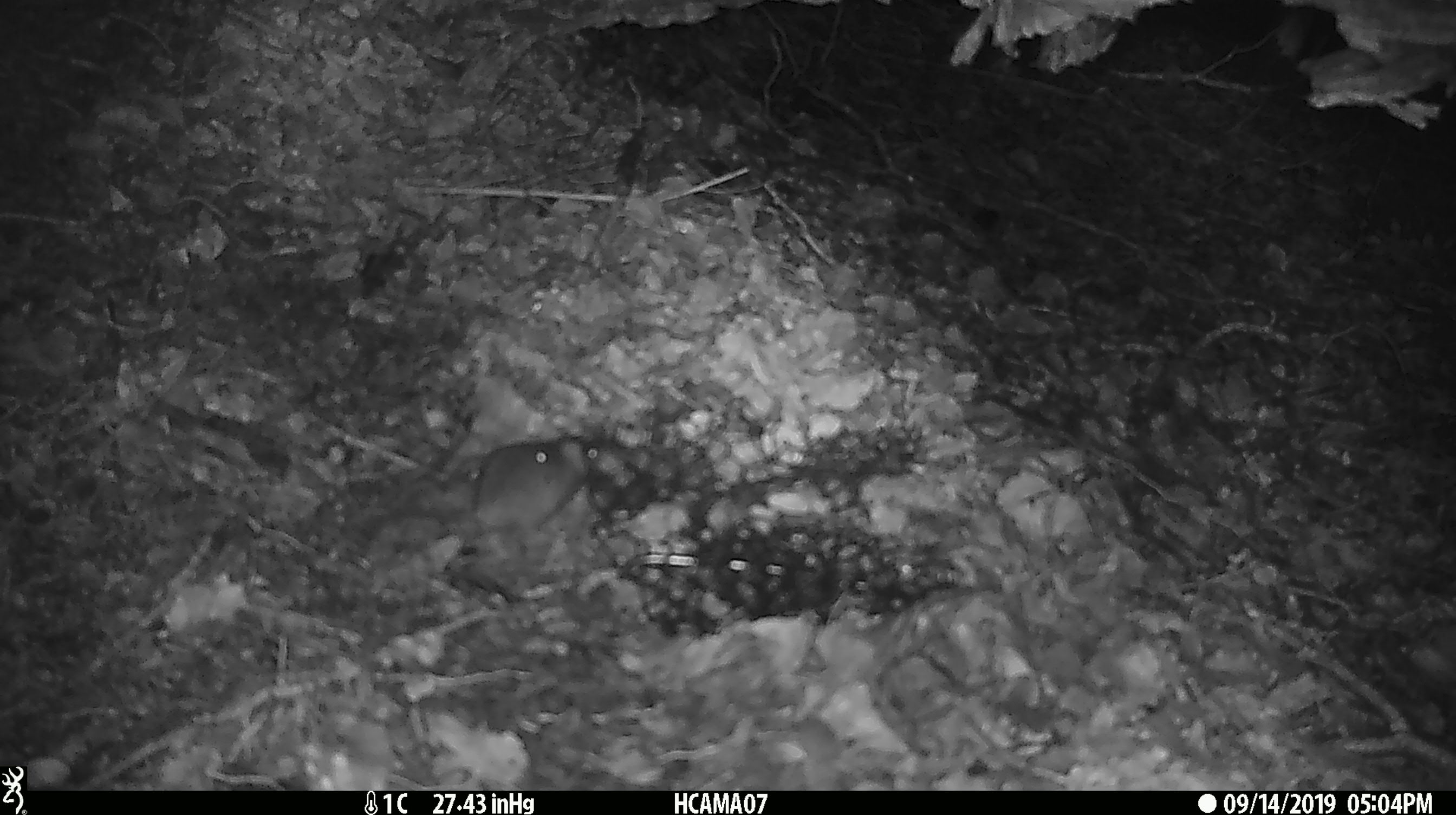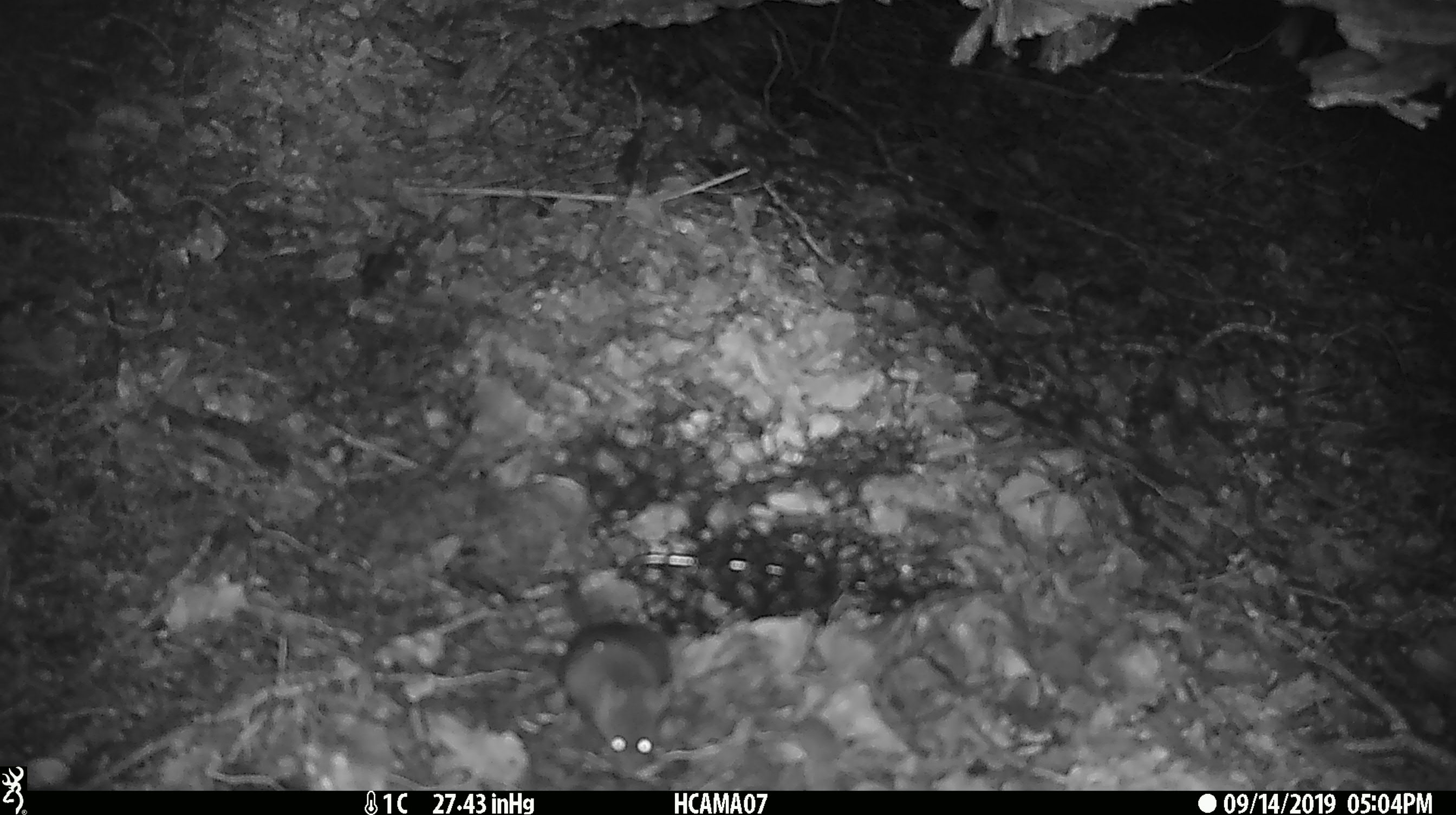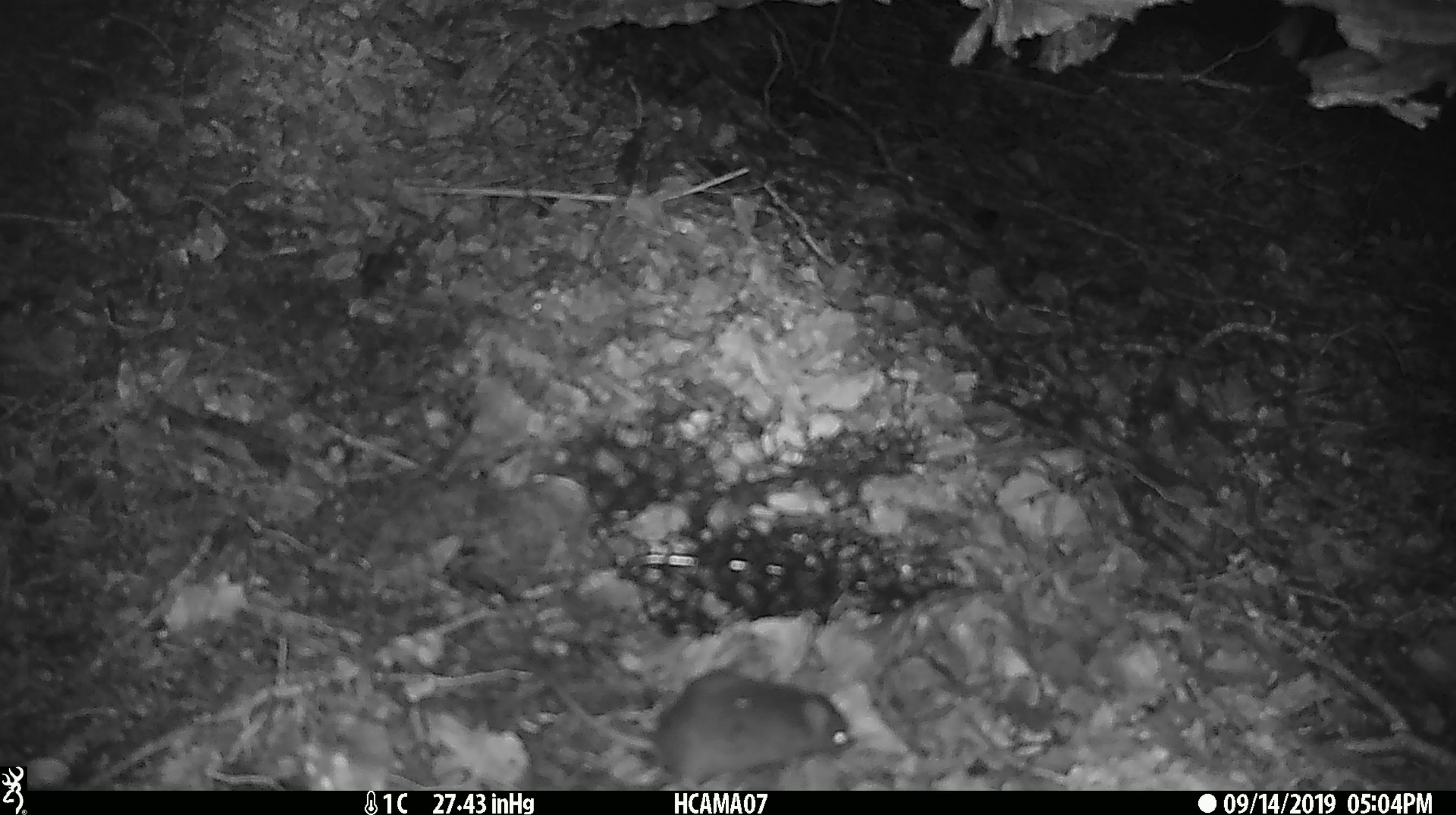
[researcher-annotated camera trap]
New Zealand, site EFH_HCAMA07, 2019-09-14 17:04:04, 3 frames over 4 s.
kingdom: Animalia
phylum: Chordata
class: Mammalia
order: Rodentia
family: Muridae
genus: Mus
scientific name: Mus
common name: mouse